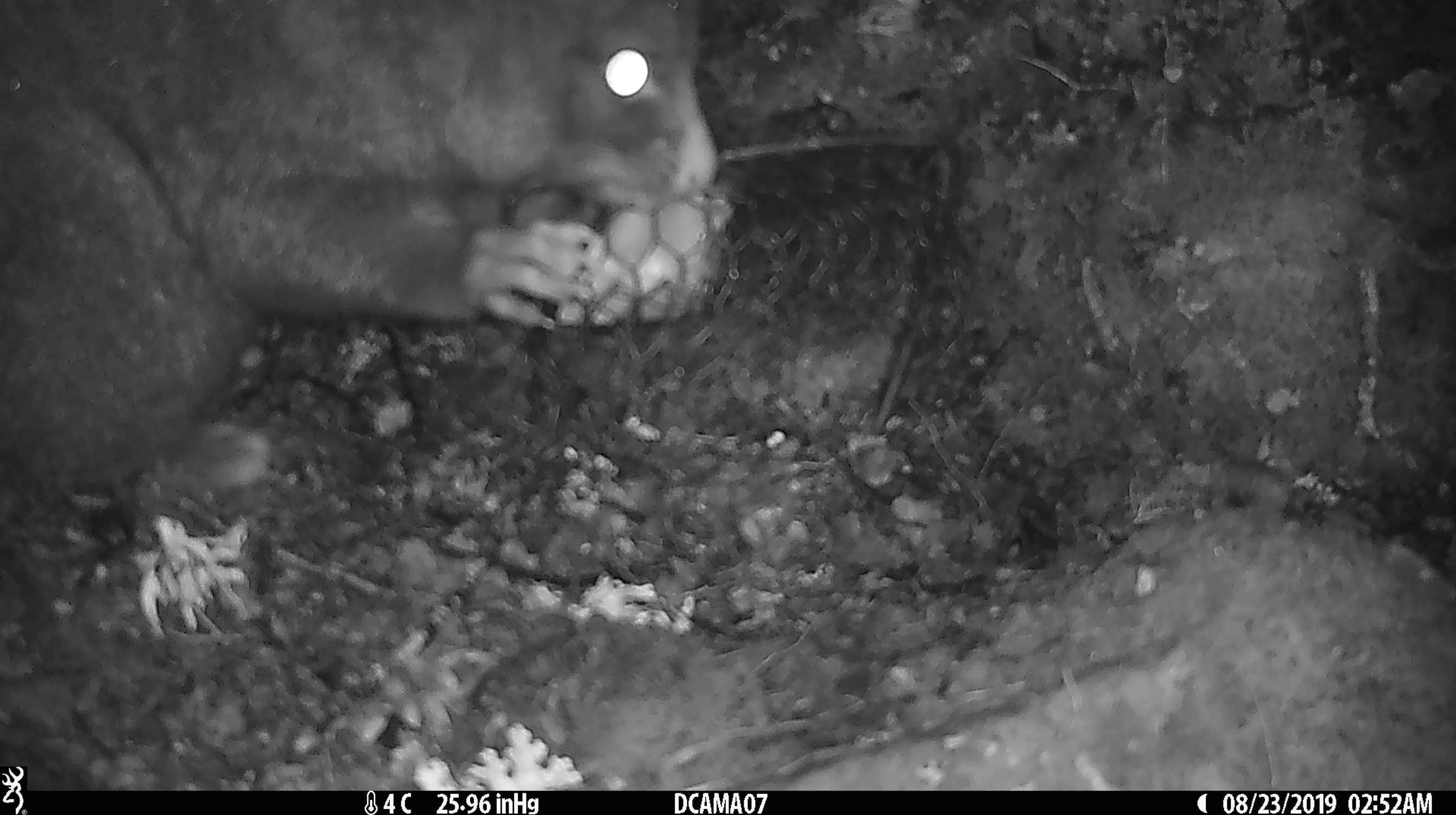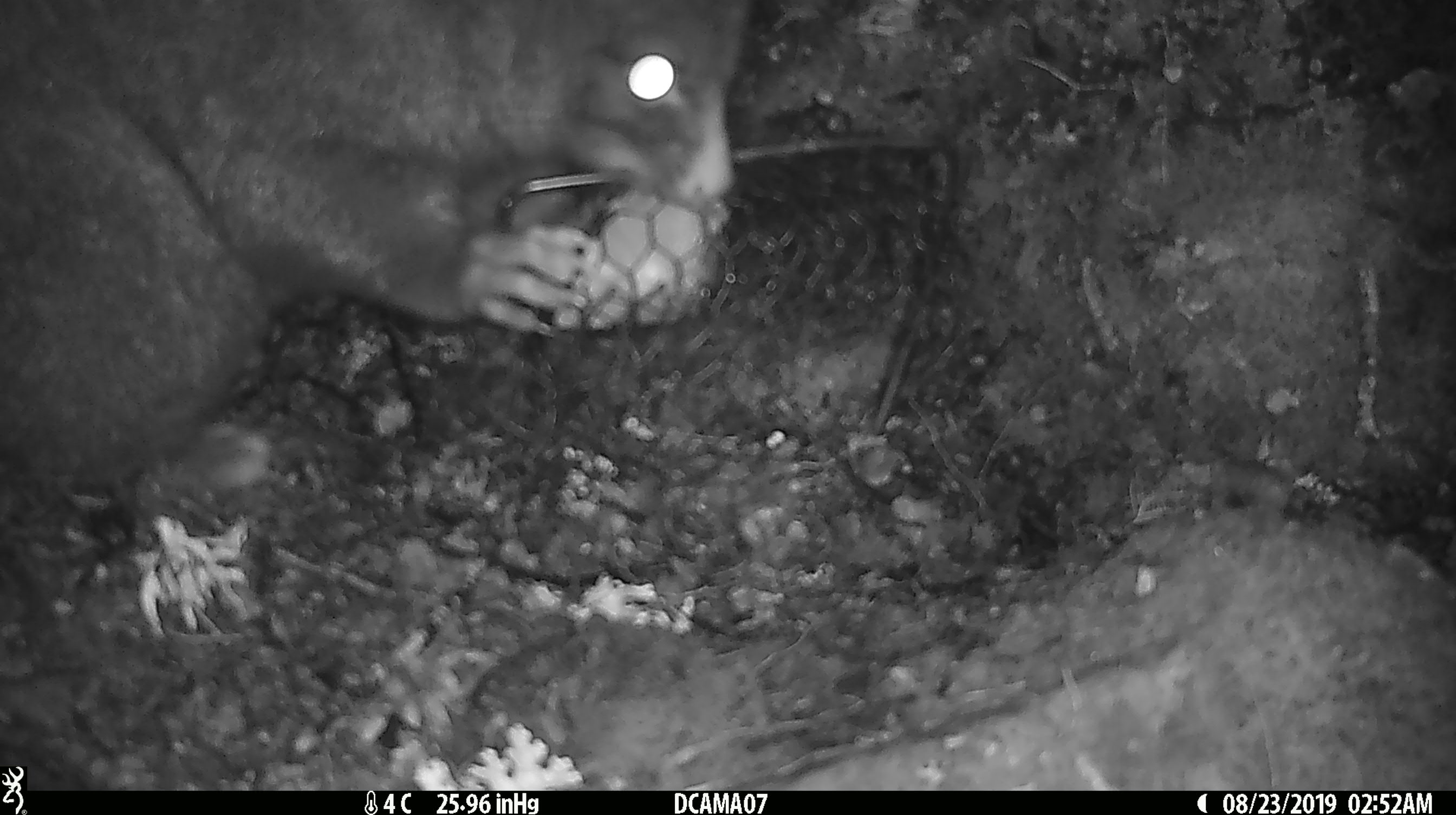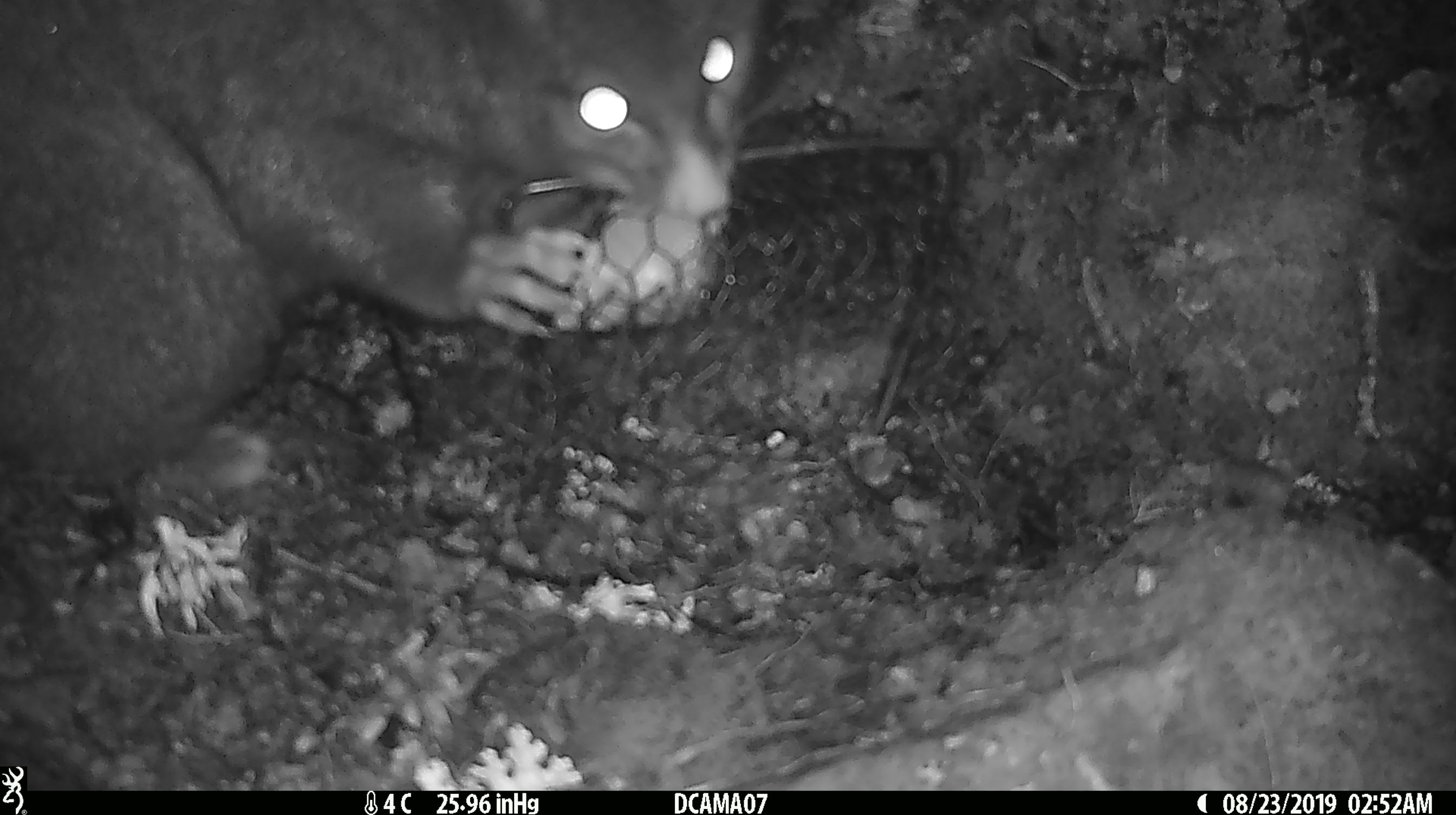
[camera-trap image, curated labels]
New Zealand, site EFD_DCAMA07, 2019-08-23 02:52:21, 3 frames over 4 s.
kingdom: Animalia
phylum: Chordata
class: Mammalia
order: Diprotodontia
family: Phalangeridae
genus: Trichosurus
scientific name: Trichosurus vulpecula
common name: common brushtail possum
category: possum